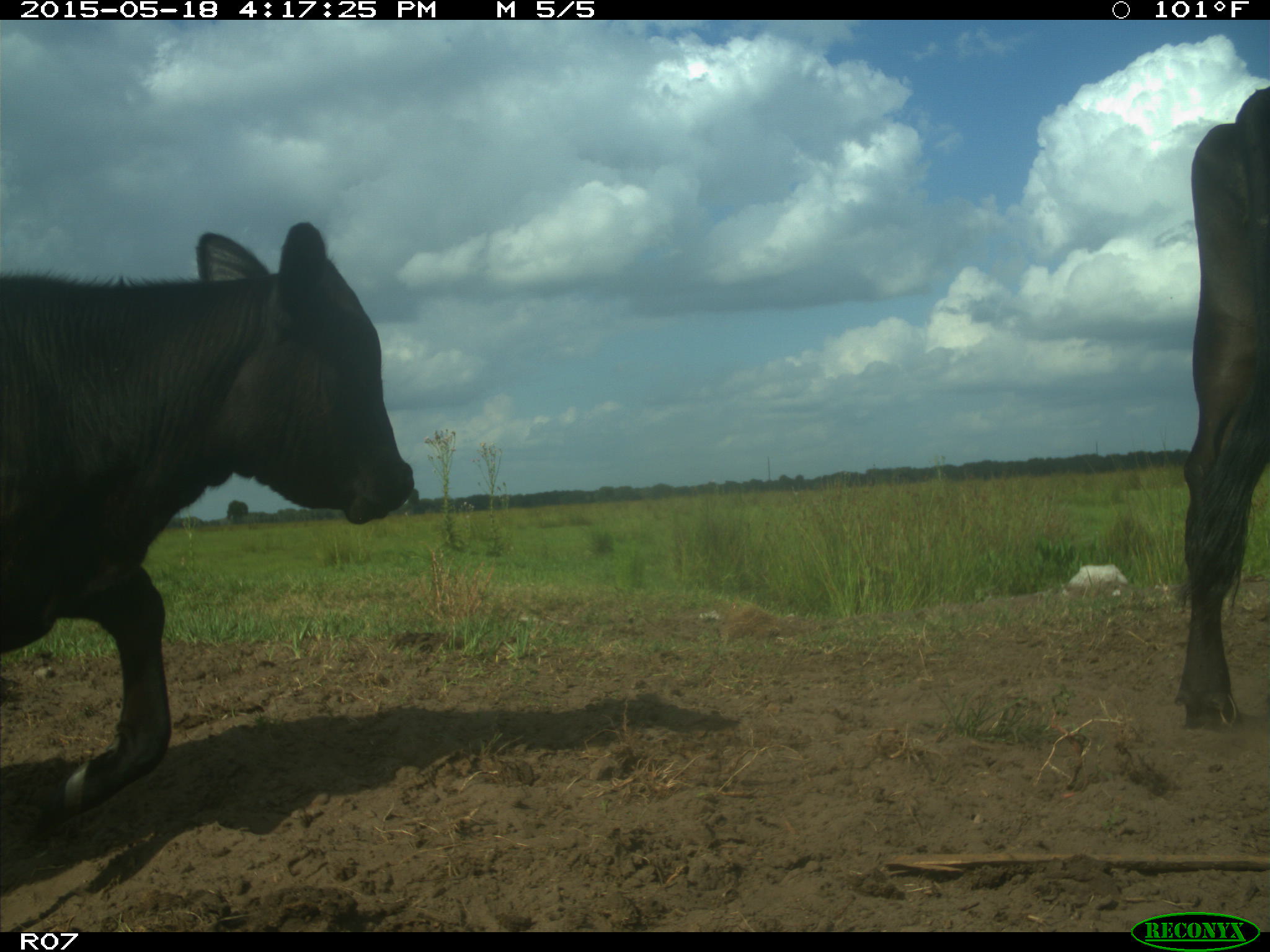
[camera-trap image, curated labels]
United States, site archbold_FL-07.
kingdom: Animalia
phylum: Chordata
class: Mammalia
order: Artiodactyla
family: Bovidae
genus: Bos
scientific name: Bos taurus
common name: domestic cow